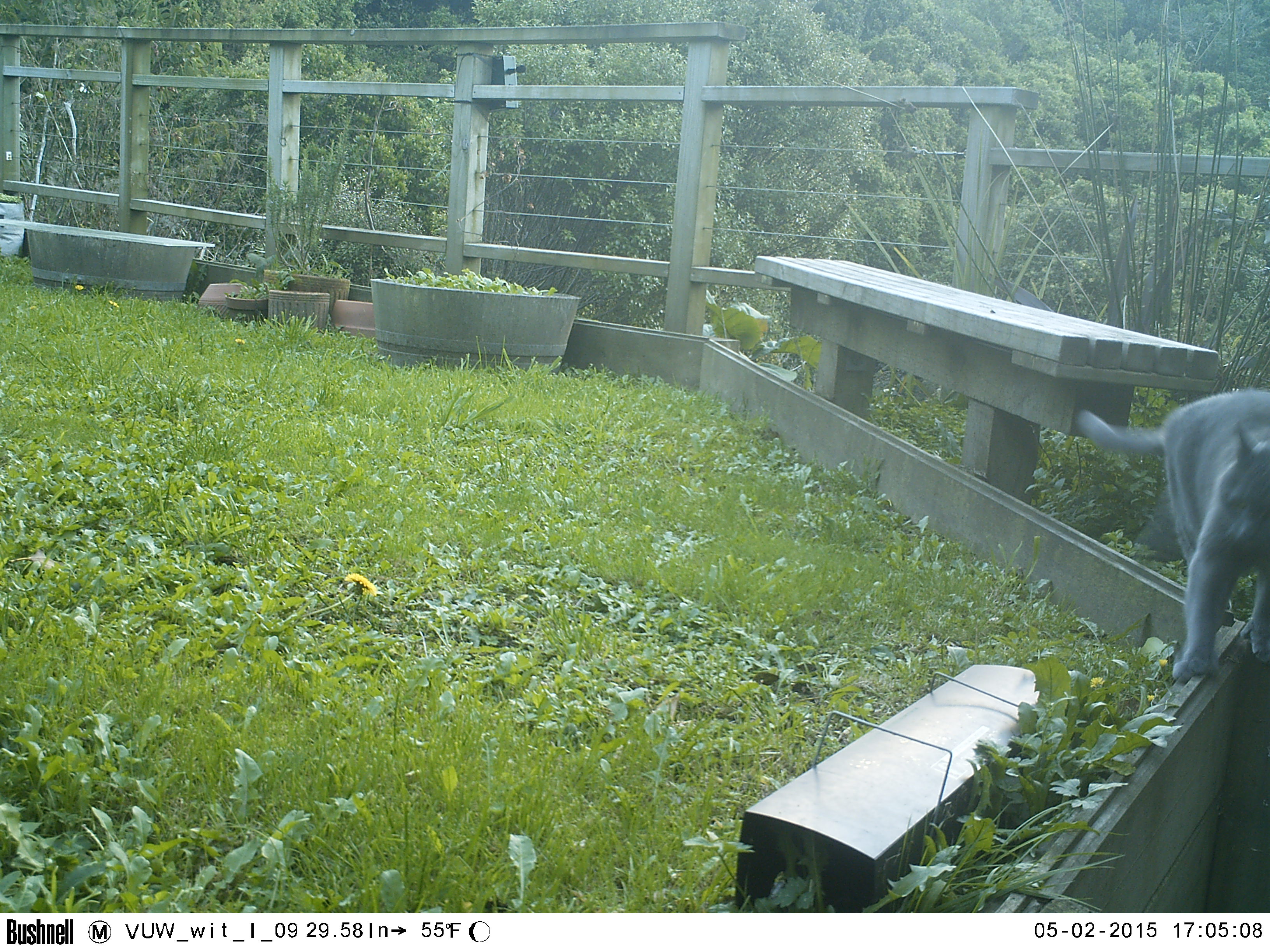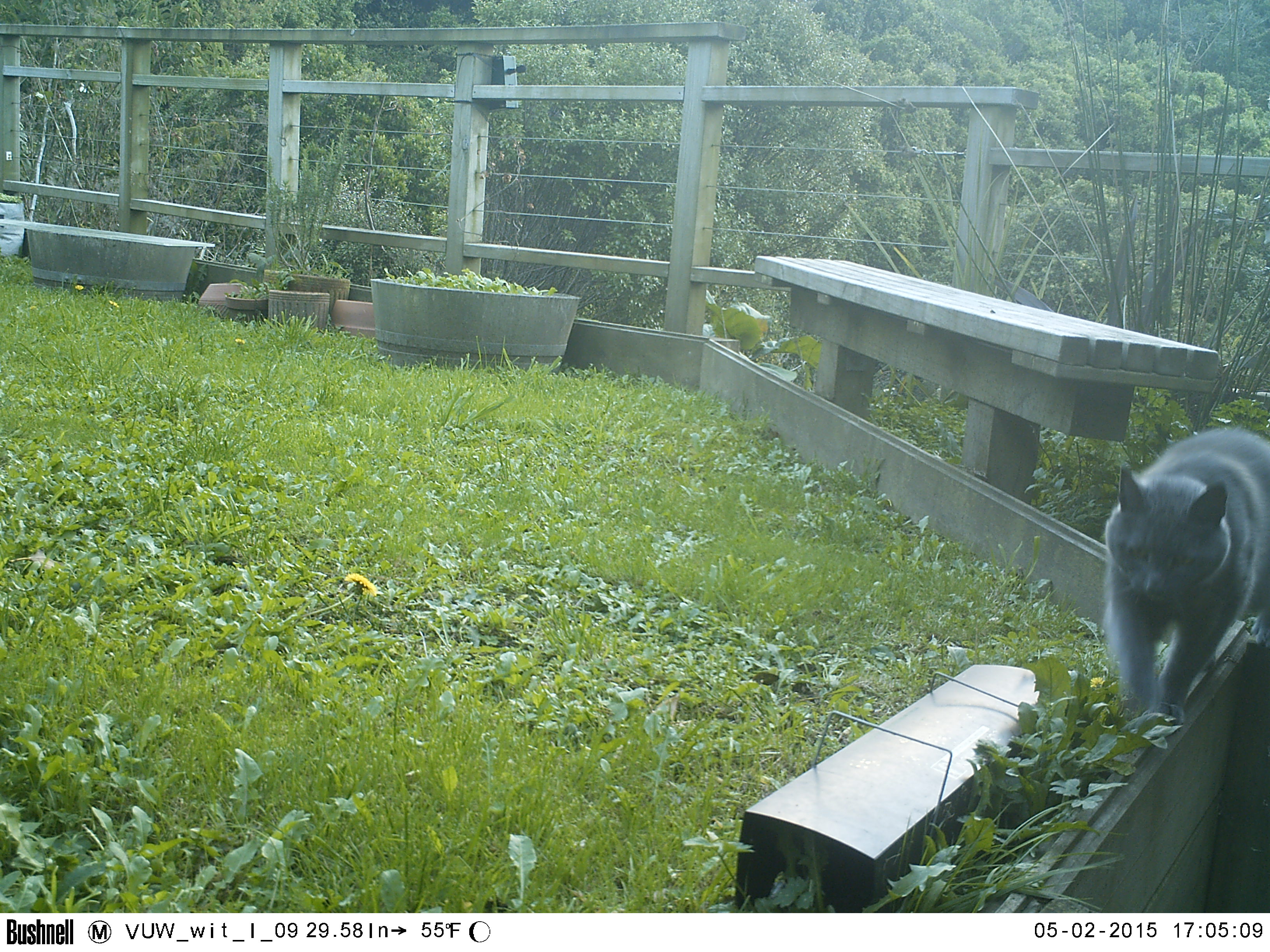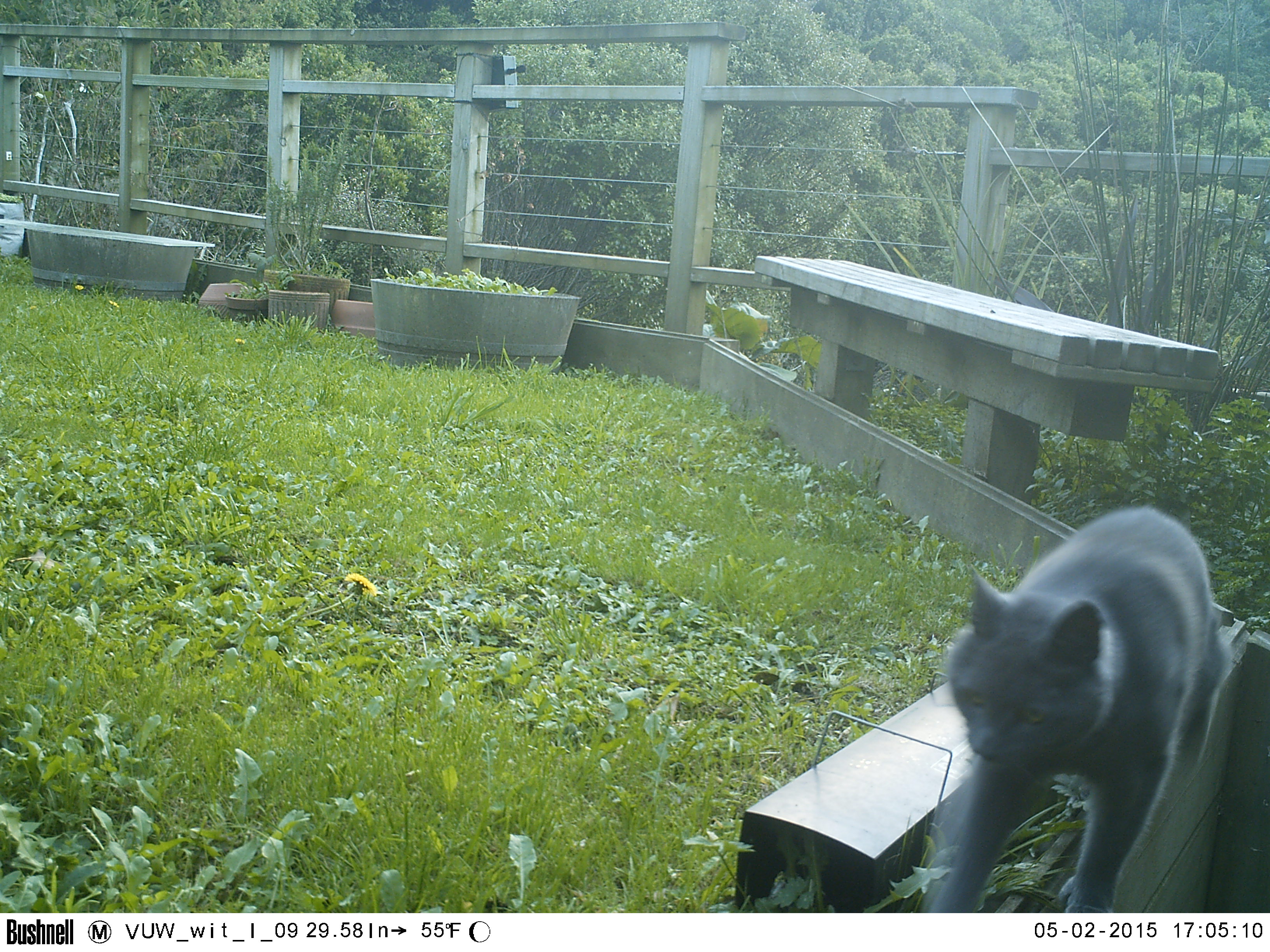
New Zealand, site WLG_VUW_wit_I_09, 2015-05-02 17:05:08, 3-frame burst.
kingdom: Animalia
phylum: Chordata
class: Mammalia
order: Carnivora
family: Felidae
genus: Felis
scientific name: Felis catus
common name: domestic cat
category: cat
Cat (domestic cat) (Felis catus).